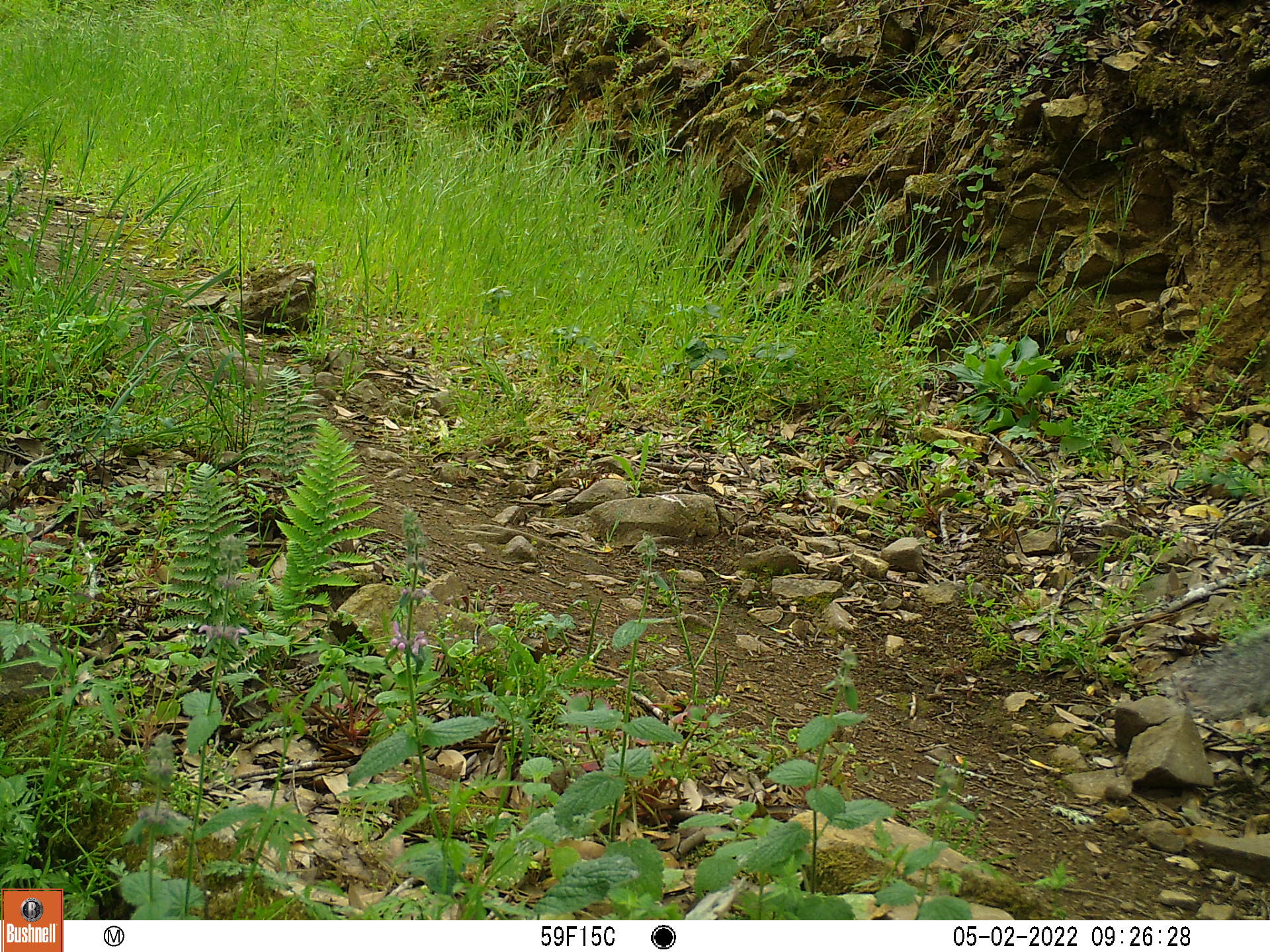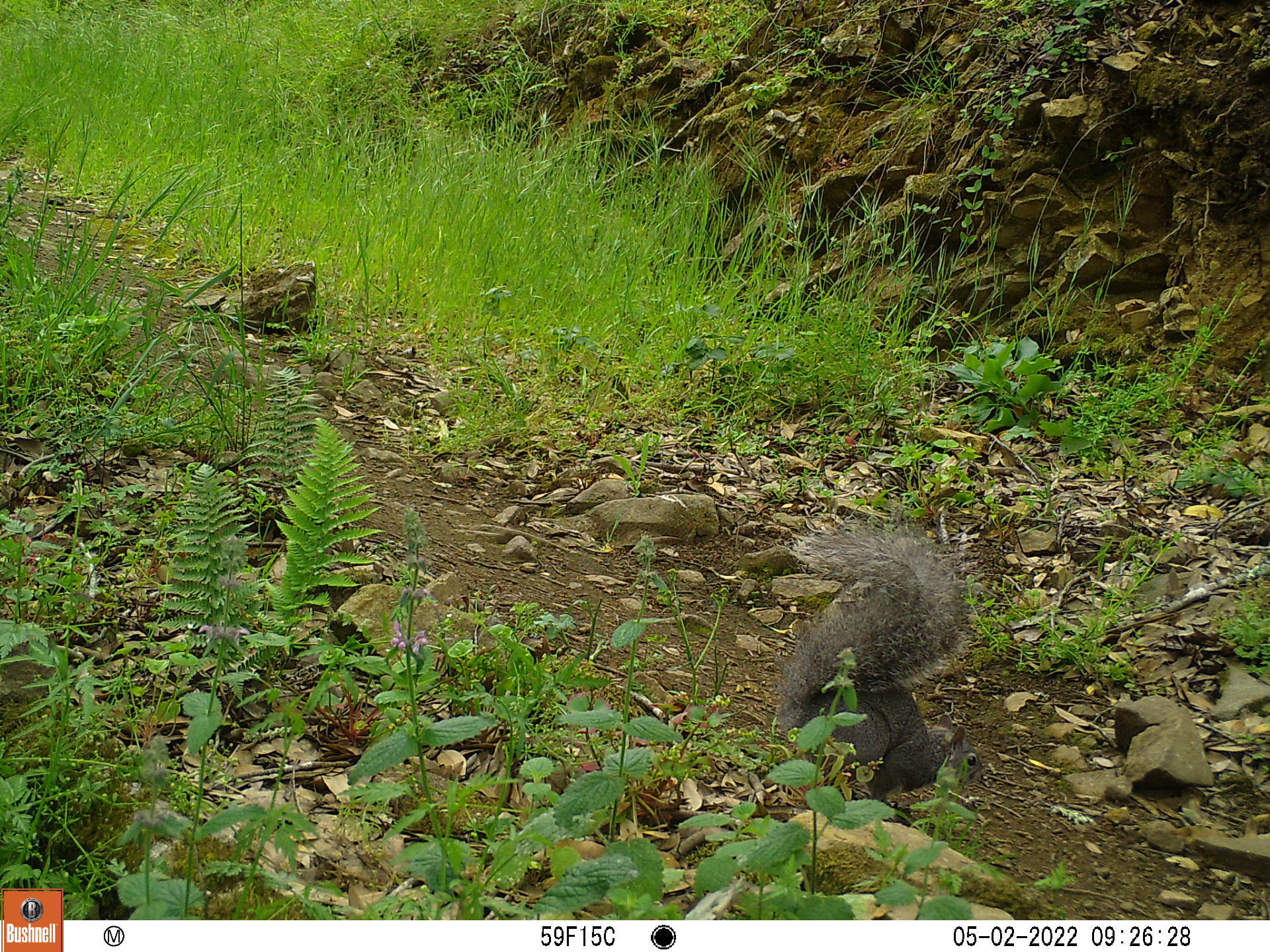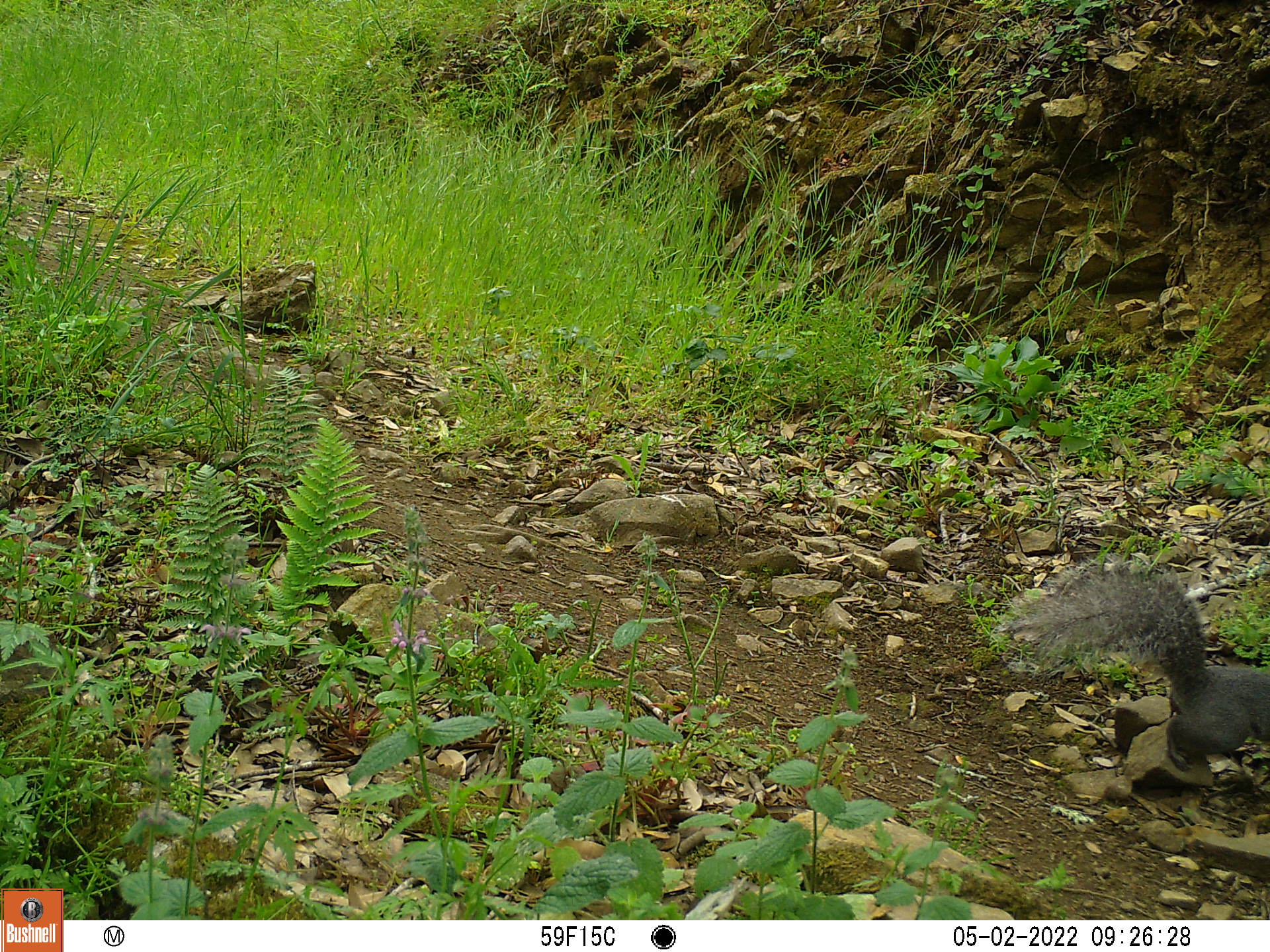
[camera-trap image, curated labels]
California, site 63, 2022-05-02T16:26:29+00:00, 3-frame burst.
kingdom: Animalia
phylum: Chordata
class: Mammalia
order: Rodentia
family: Sciuridae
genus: Sciurus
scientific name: Sciurus griseus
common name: western gray squirrel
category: western grey squirrel